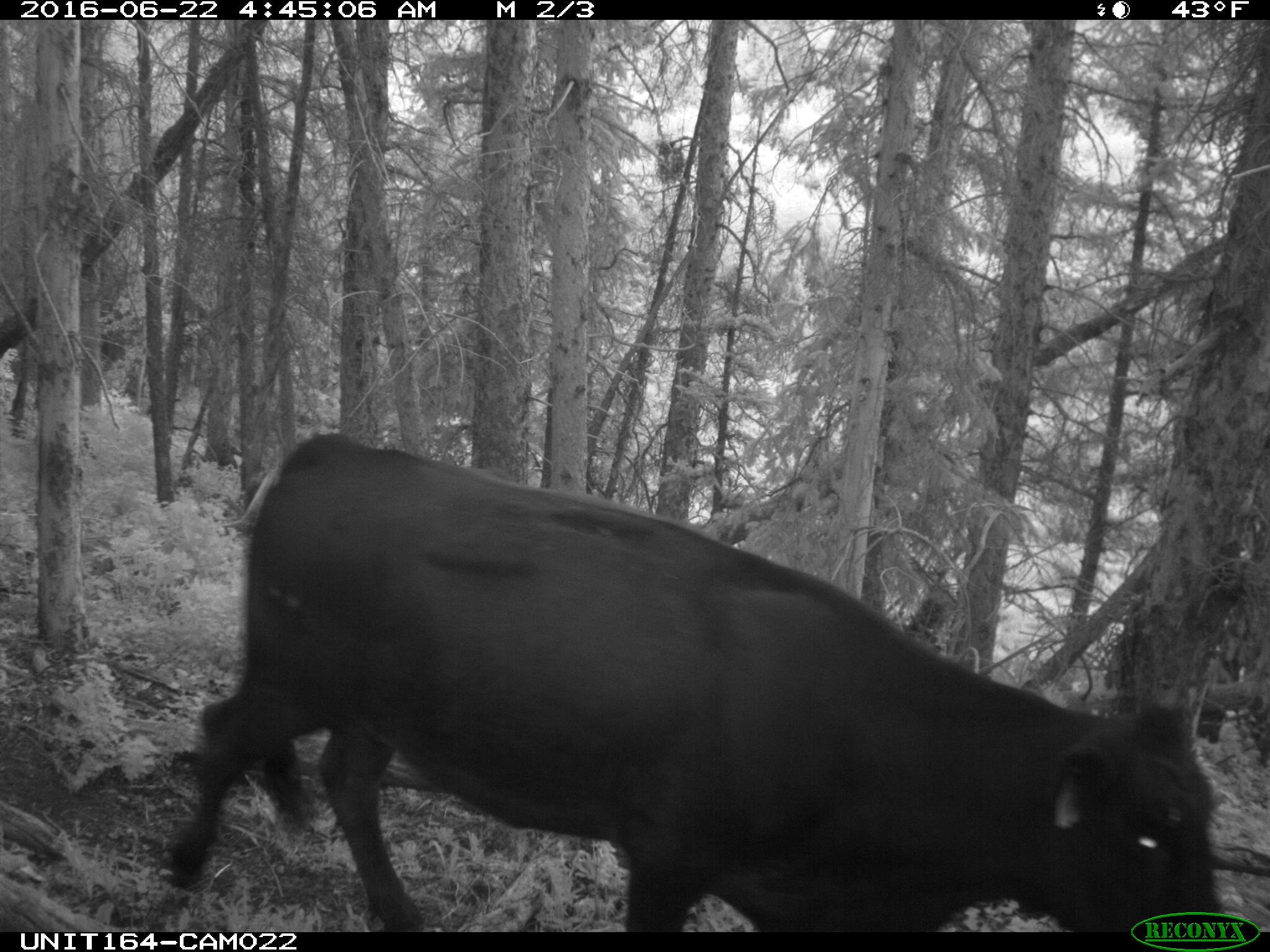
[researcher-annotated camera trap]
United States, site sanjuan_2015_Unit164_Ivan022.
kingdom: Animalia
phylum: Chordata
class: Mammalia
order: Artiodactyla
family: Bovidae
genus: Bos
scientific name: Bos taurus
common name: domestic cow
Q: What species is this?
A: Bos taurus (domestic cow).